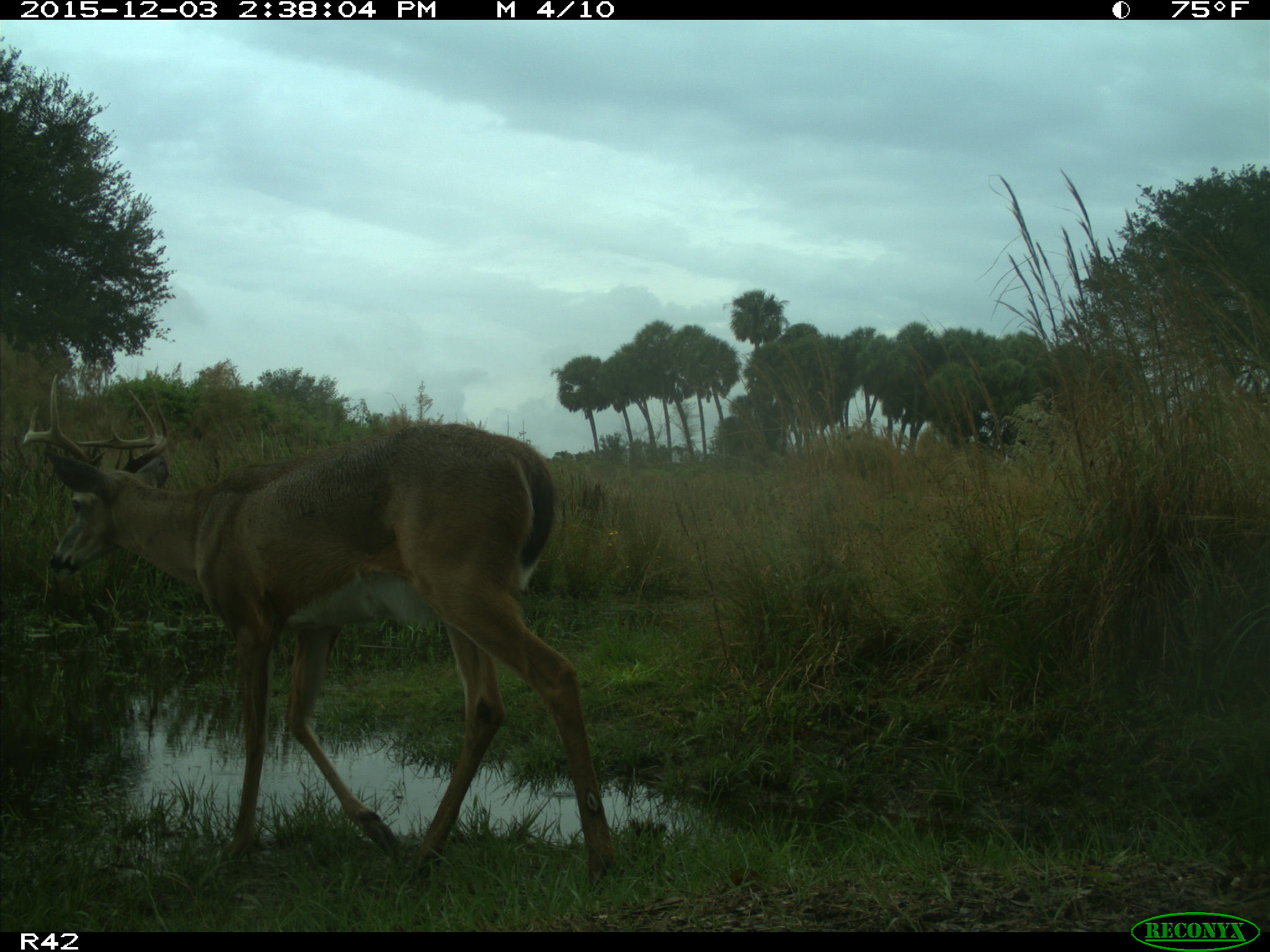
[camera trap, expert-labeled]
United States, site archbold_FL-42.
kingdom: Animalia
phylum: Chordata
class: Mammalia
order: Artiodactyla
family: Cervidae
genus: Odocoileus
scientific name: Odocoileus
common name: deer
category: unidentified deer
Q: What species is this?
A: Unidentified deer (deer) (Odocoileus).